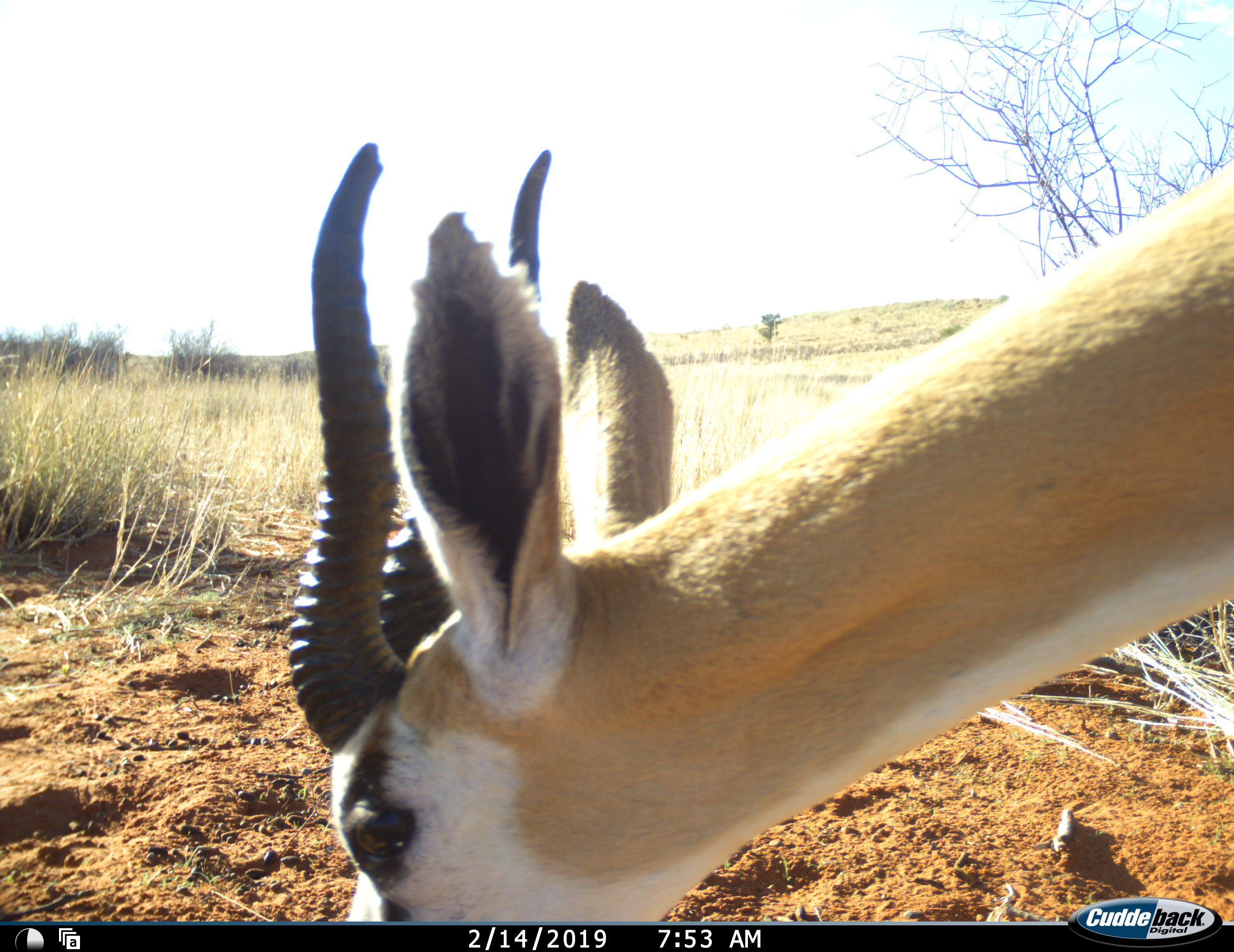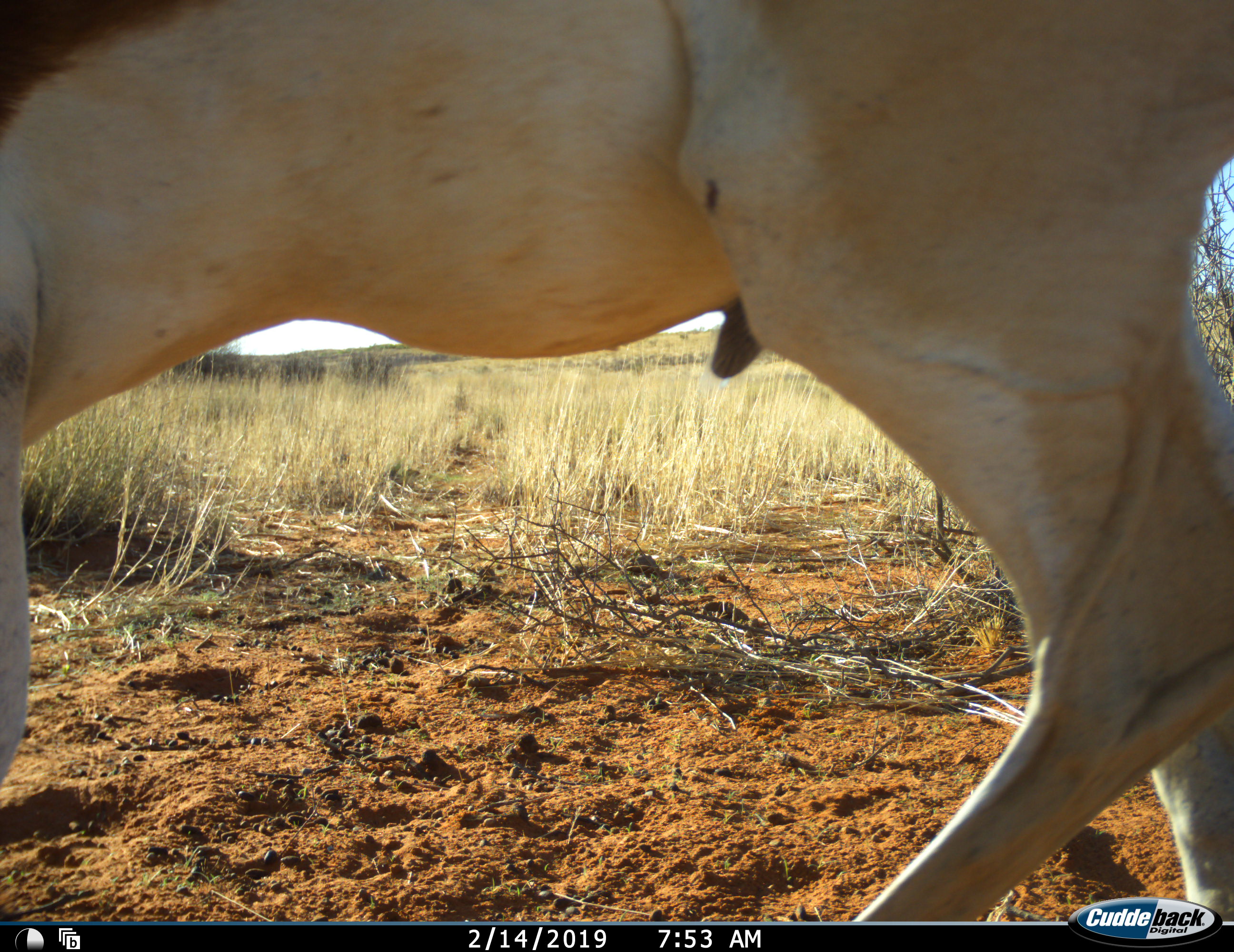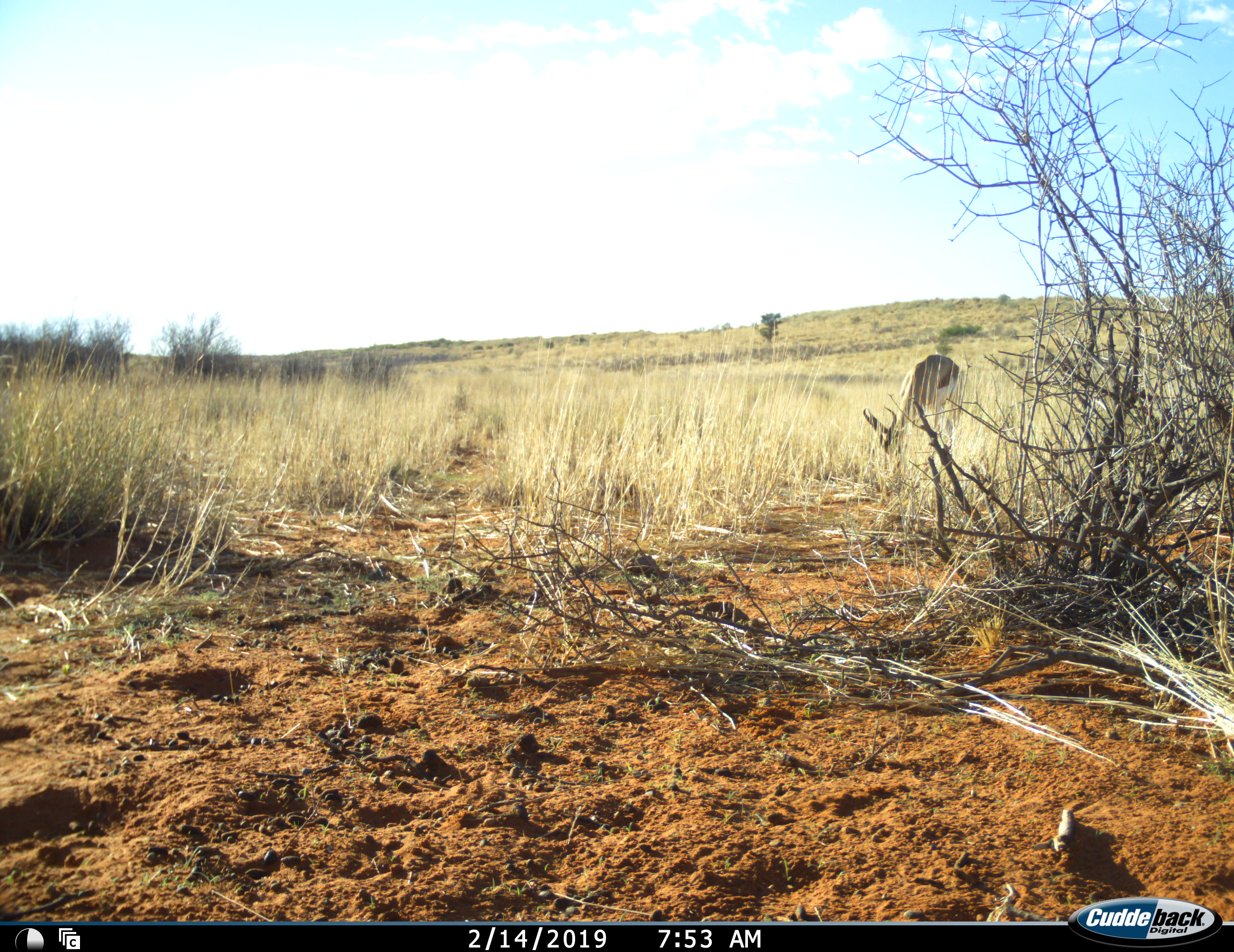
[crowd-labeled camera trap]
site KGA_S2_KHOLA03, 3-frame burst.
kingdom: Animalia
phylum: Chordata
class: Mammalia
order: Artiodactyla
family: Bovidae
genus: Antidorcas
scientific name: Antidorcas marsupialis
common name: springbok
Springbok (Antidorcas marsupialis), count 2. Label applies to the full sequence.